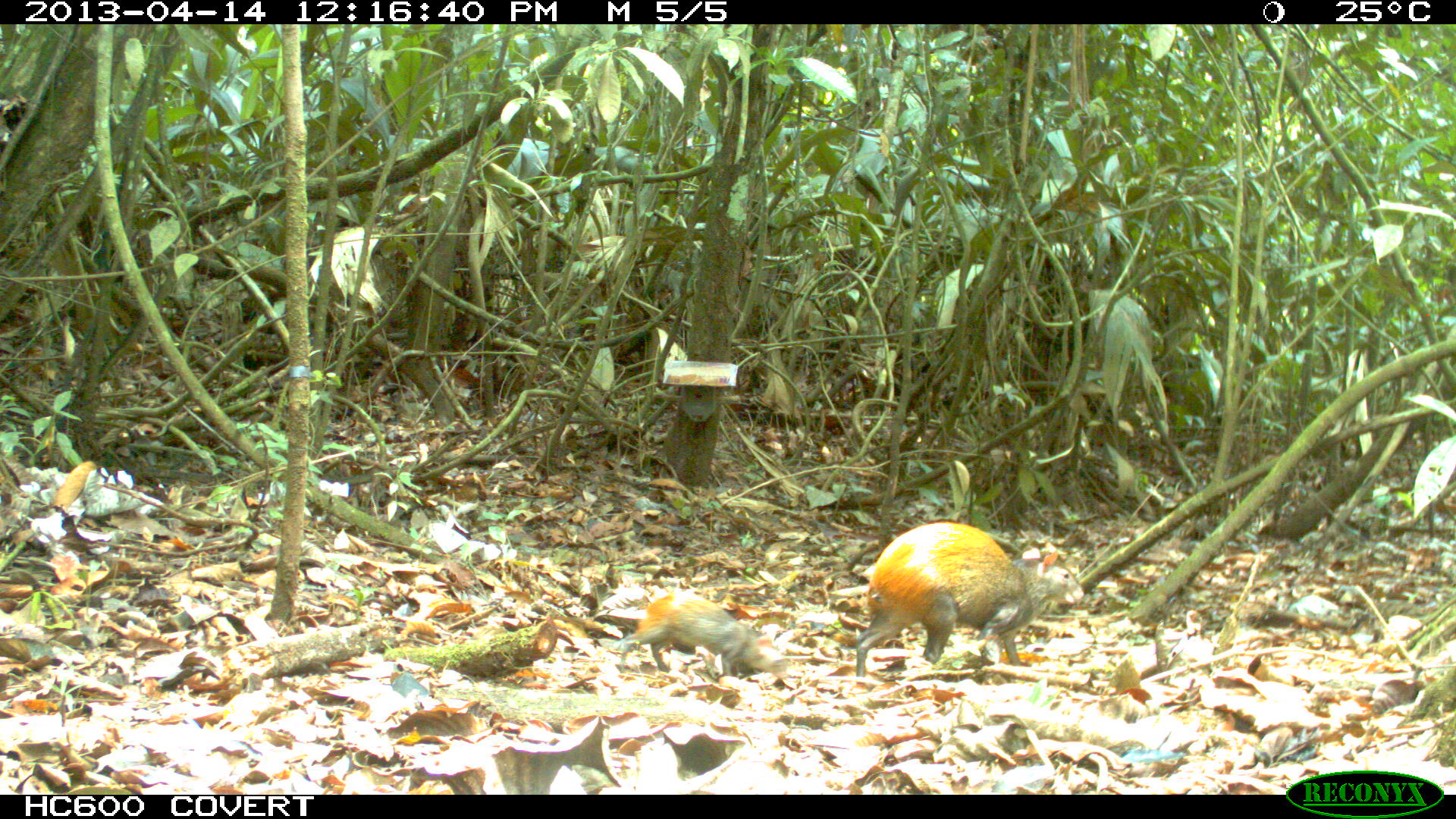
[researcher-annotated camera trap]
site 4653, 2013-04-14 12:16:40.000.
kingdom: Animalia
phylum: Chordata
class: Mammalia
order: Rodentia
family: Dasyproctidae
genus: Dasyprocta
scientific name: Dasyprocta leporina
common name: red-rumped agouti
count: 2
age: adult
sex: female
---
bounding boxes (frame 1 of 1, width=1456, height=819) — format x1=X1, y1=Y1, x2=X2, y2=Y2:
dasyprocta leporina: x1=855, y1=521, x2=1084, y2=676; x1=620, y1=590, x2=774, y2=681